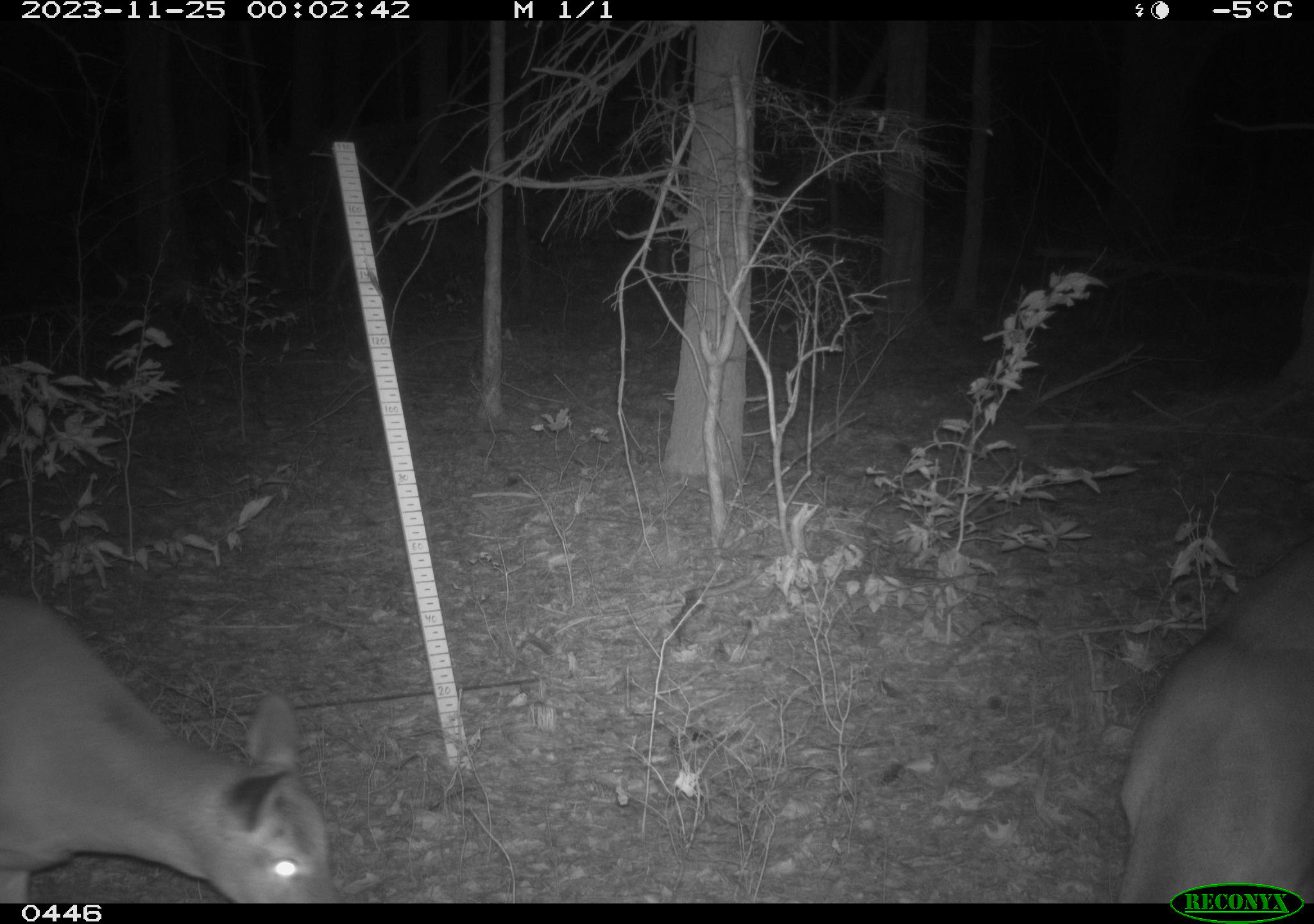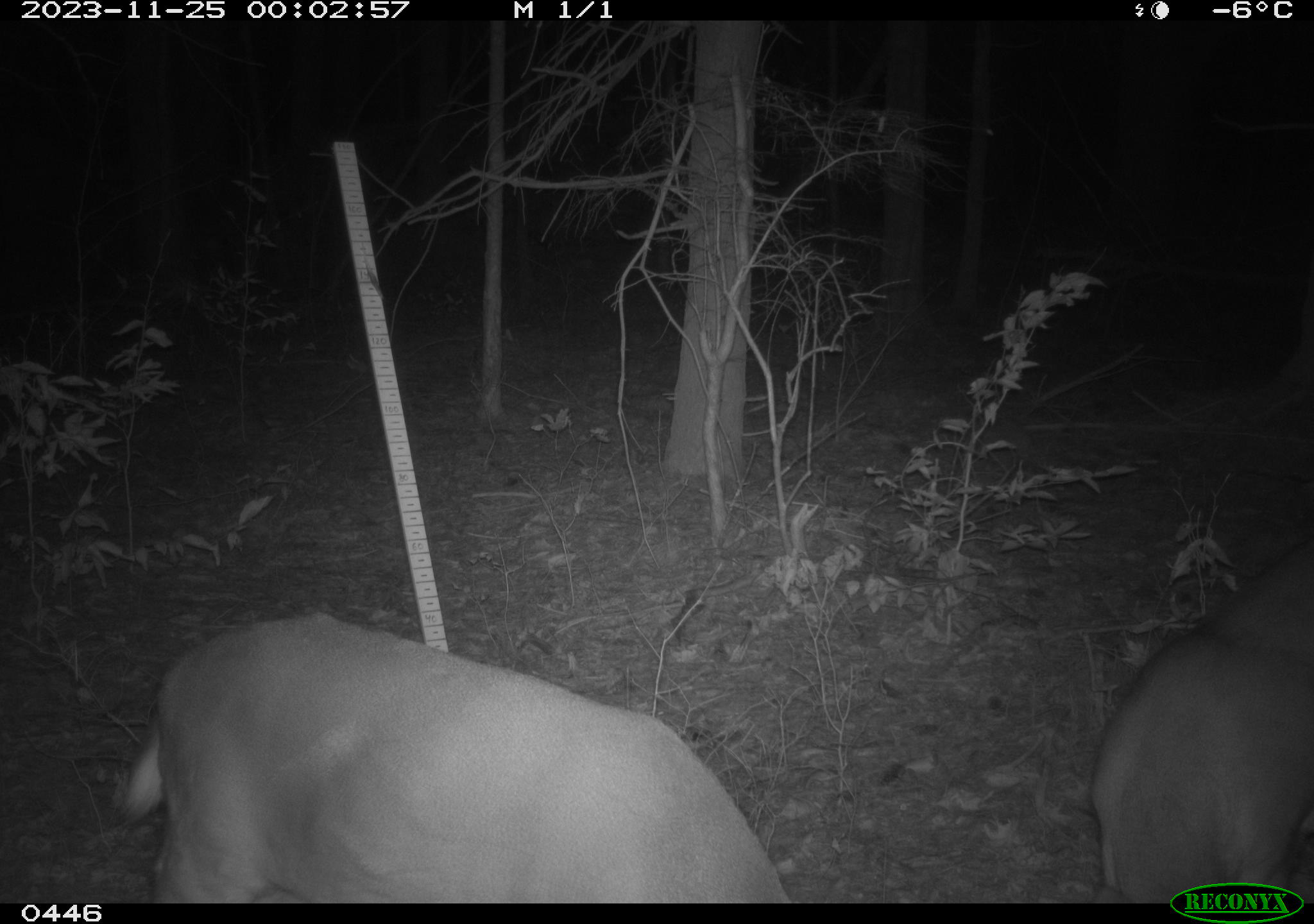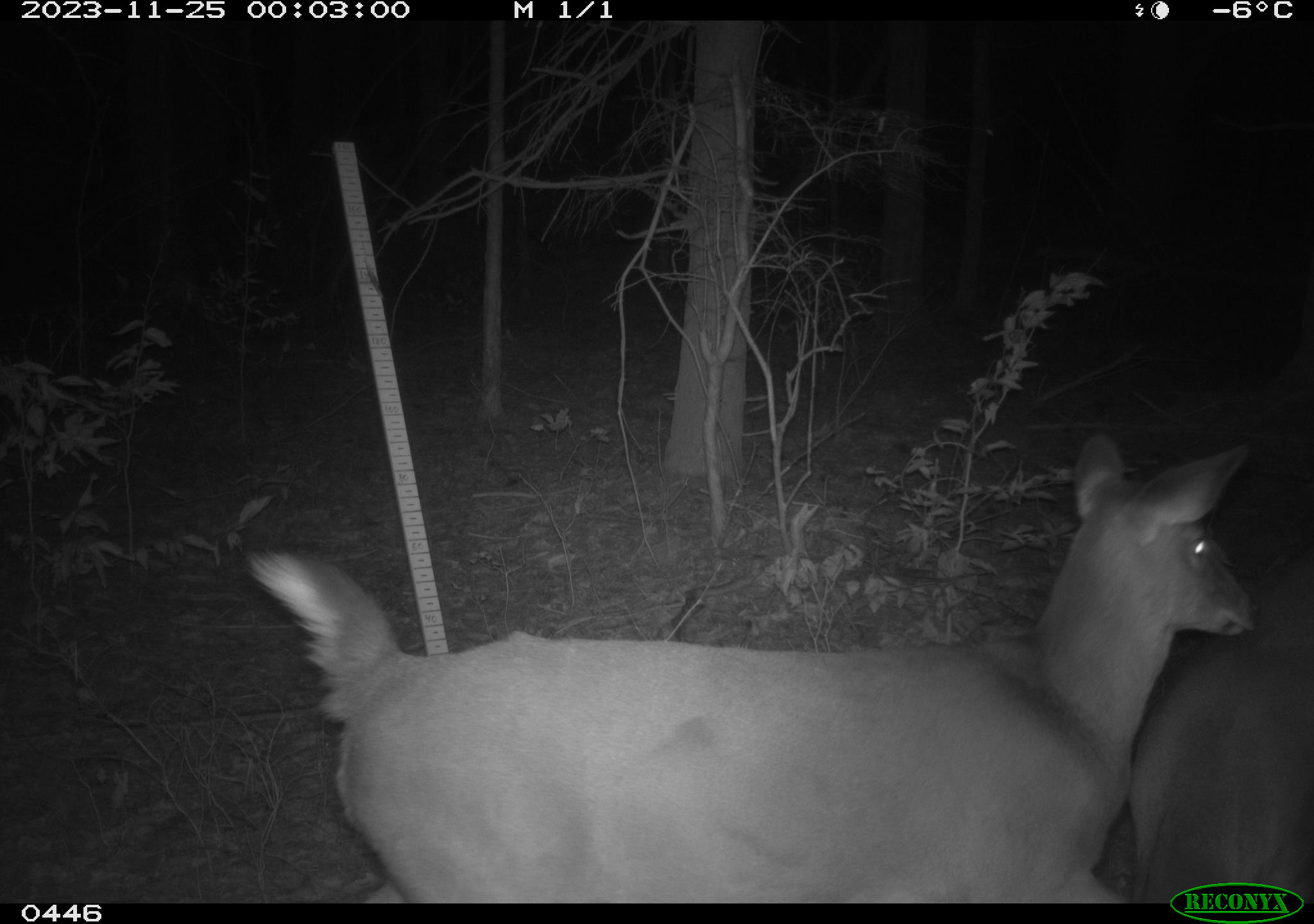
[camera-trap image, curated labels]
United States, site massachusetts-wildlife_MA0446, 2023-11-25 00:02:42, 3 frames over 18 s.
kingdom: Animalia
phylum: Chordata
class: Mammalia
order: Artiodactyla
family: Cervidae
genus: Odocoileus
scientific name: Odocoileus virginianus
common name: white-tailed deer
White-tailed deer (Odocoileus virginianus).